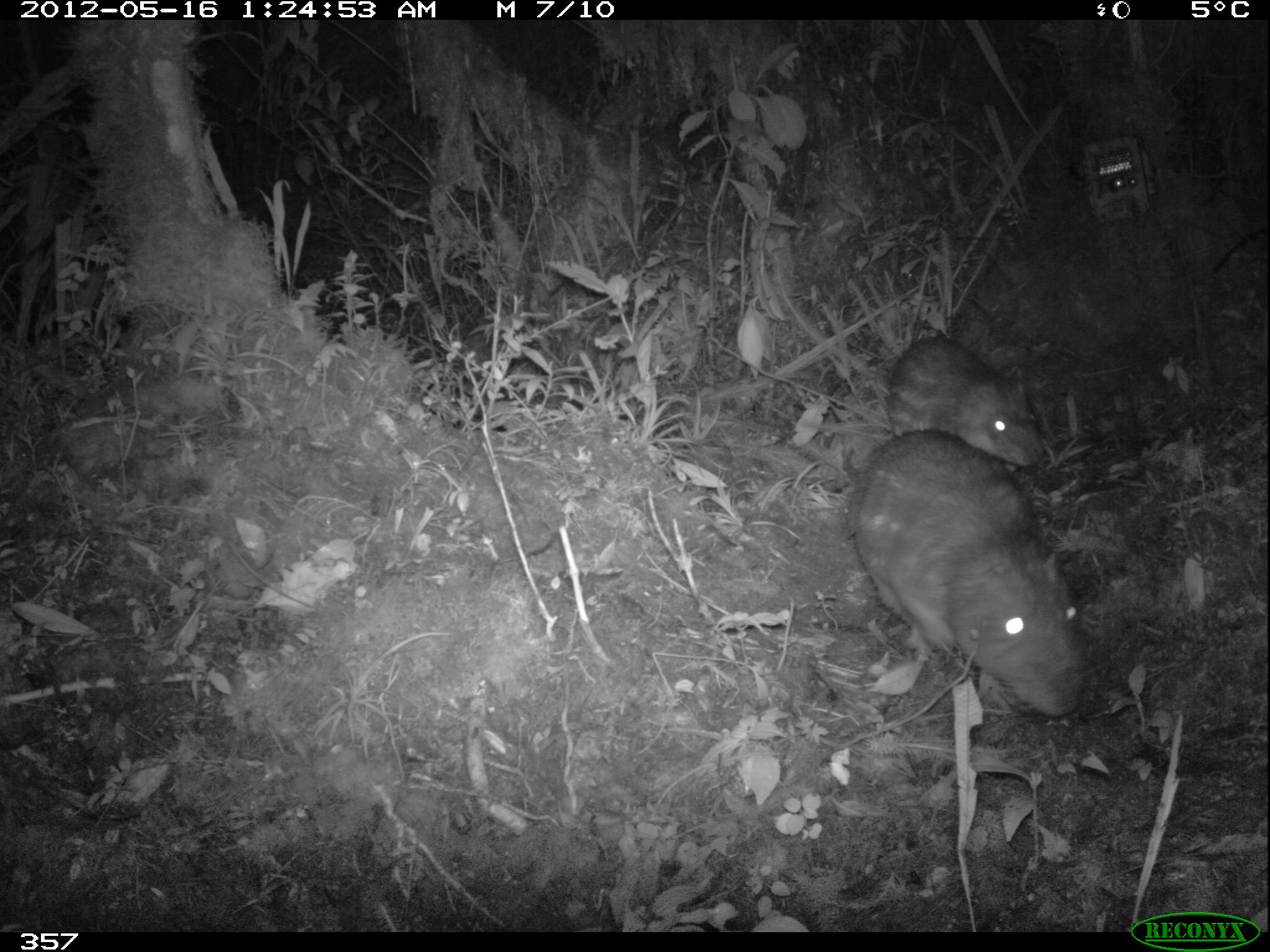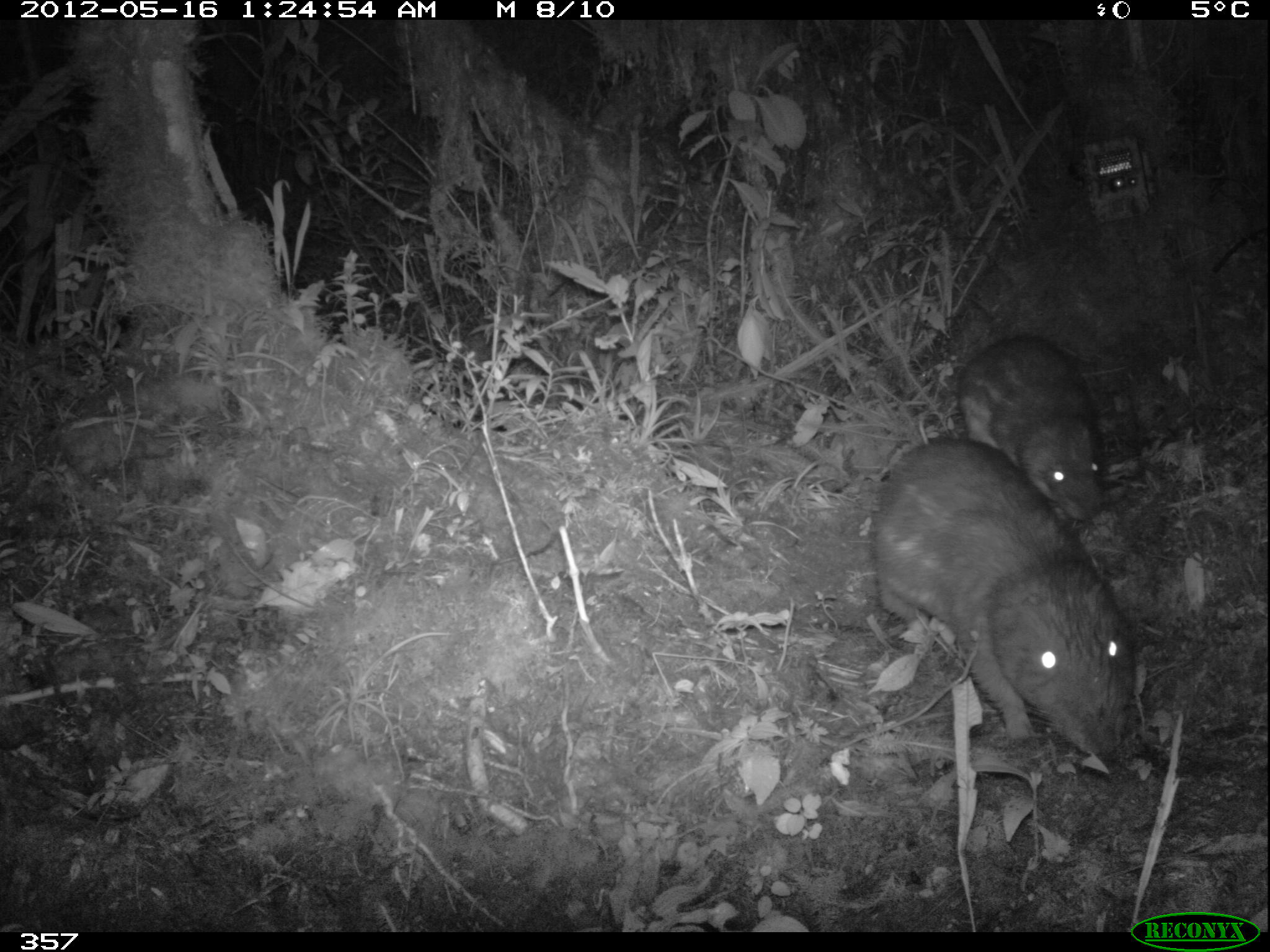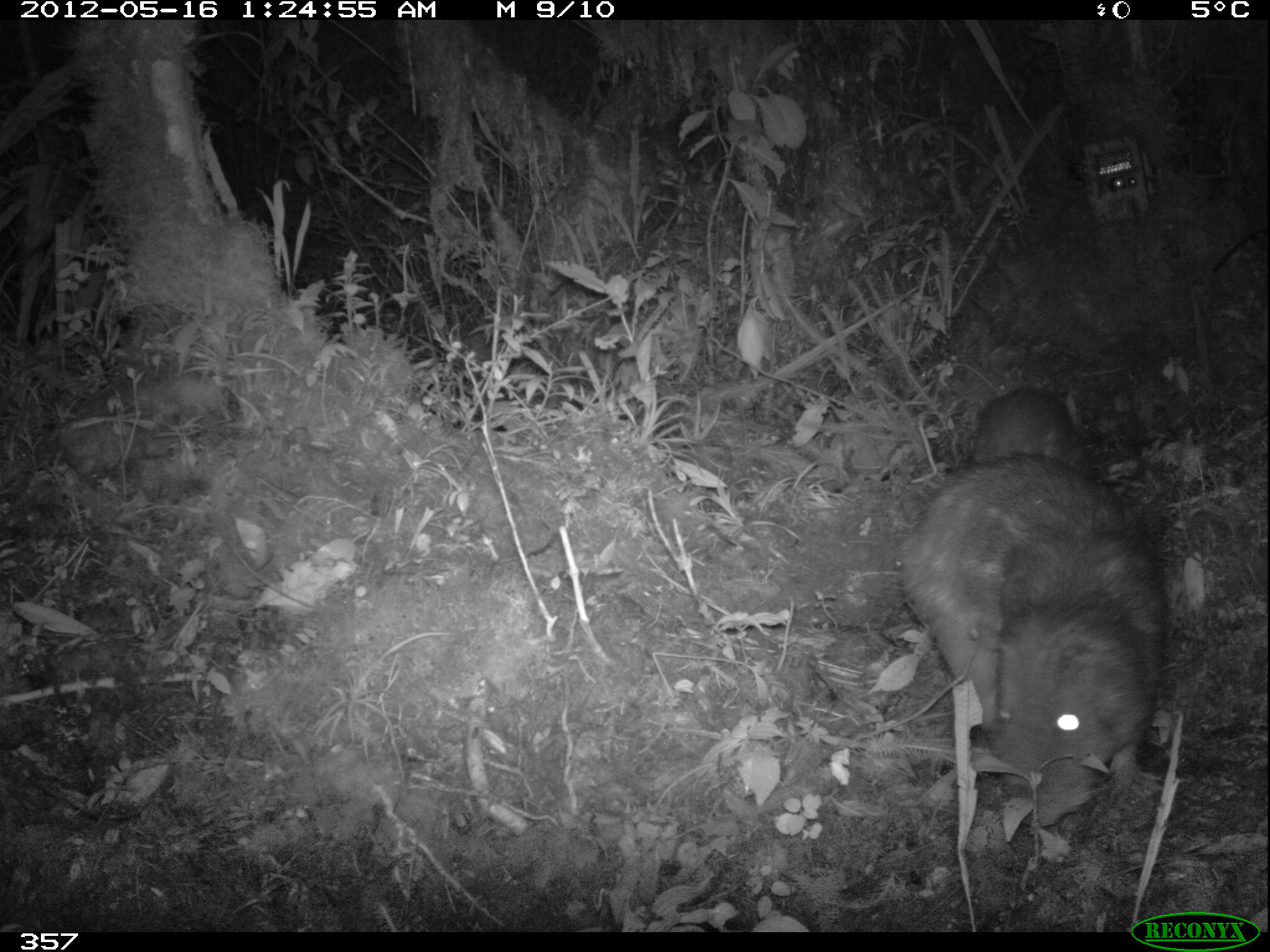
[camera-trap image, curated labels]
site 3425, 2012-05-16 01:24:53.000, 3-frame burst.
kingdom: Animalia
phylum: Chordata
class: Mammalia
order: Rodentia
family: Cuniculidae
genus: Cuniculus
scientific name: Cuniculus taczanowskii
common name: mountain paca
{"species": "Cuniculus taczanowskii (mountain paca)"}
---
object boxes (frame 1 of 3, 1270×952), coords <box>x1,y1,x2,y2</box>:
cuniculus taczanowskii: <box>851,431,1087,717</box>; <box>887,335,1045,467</box>